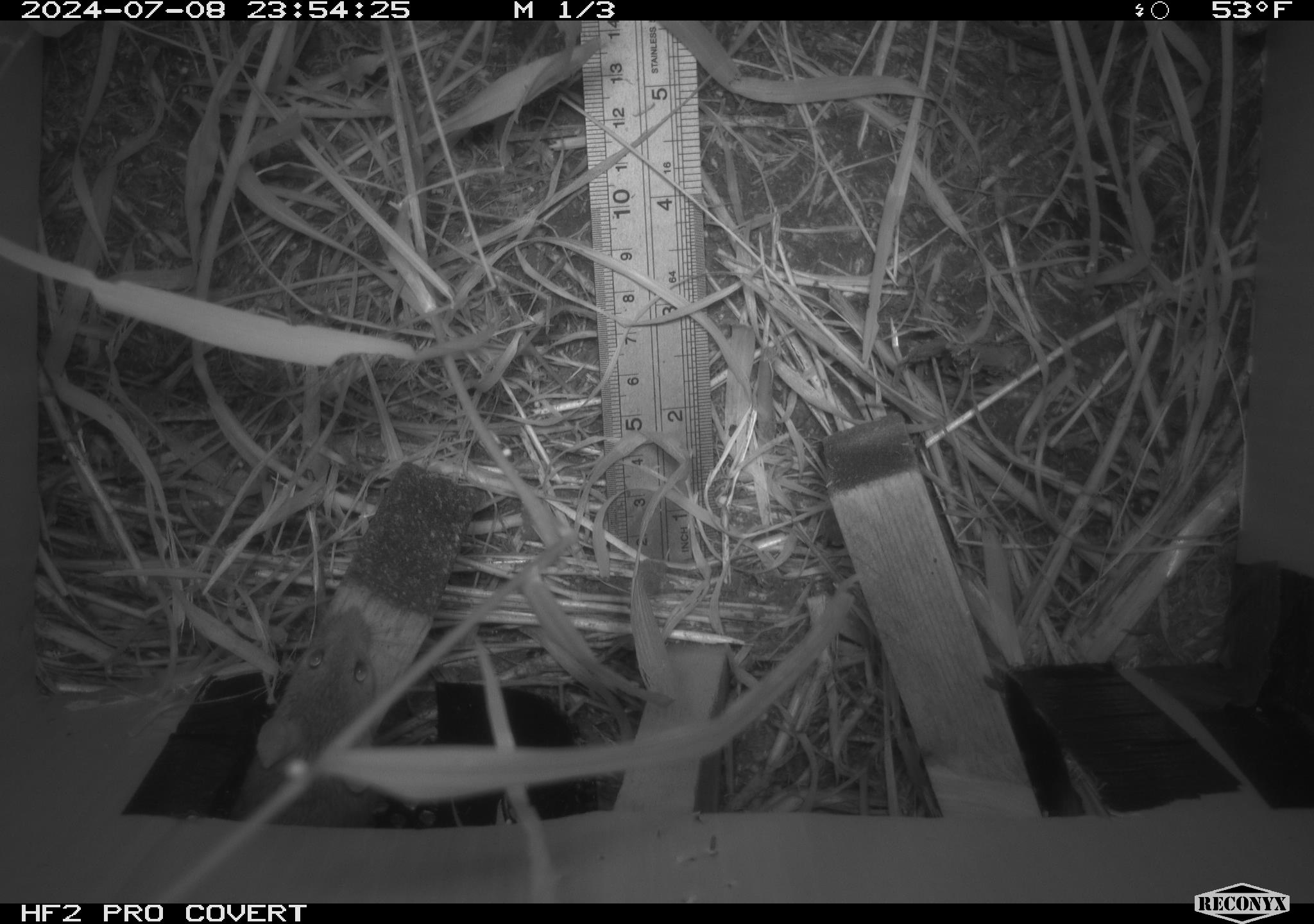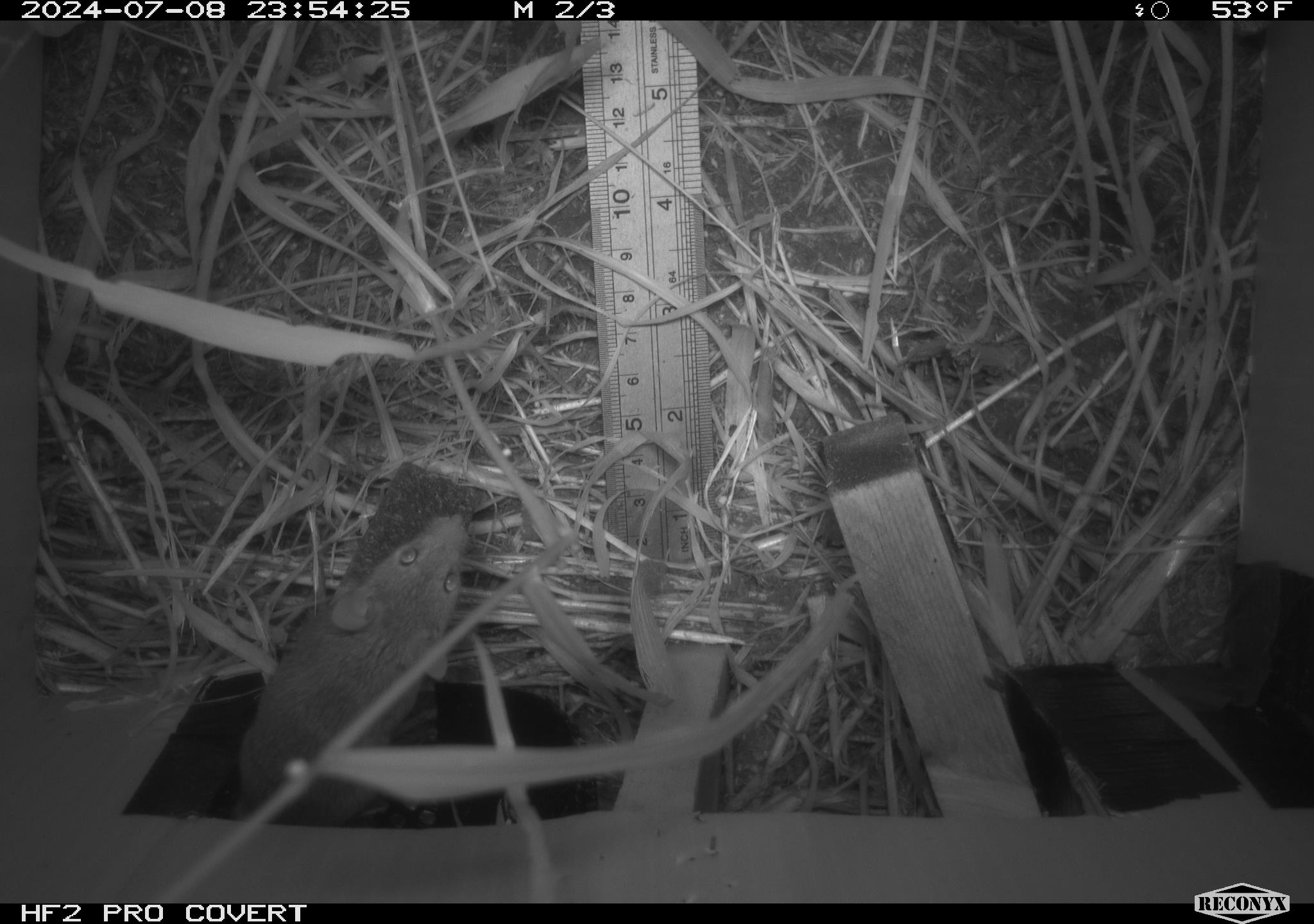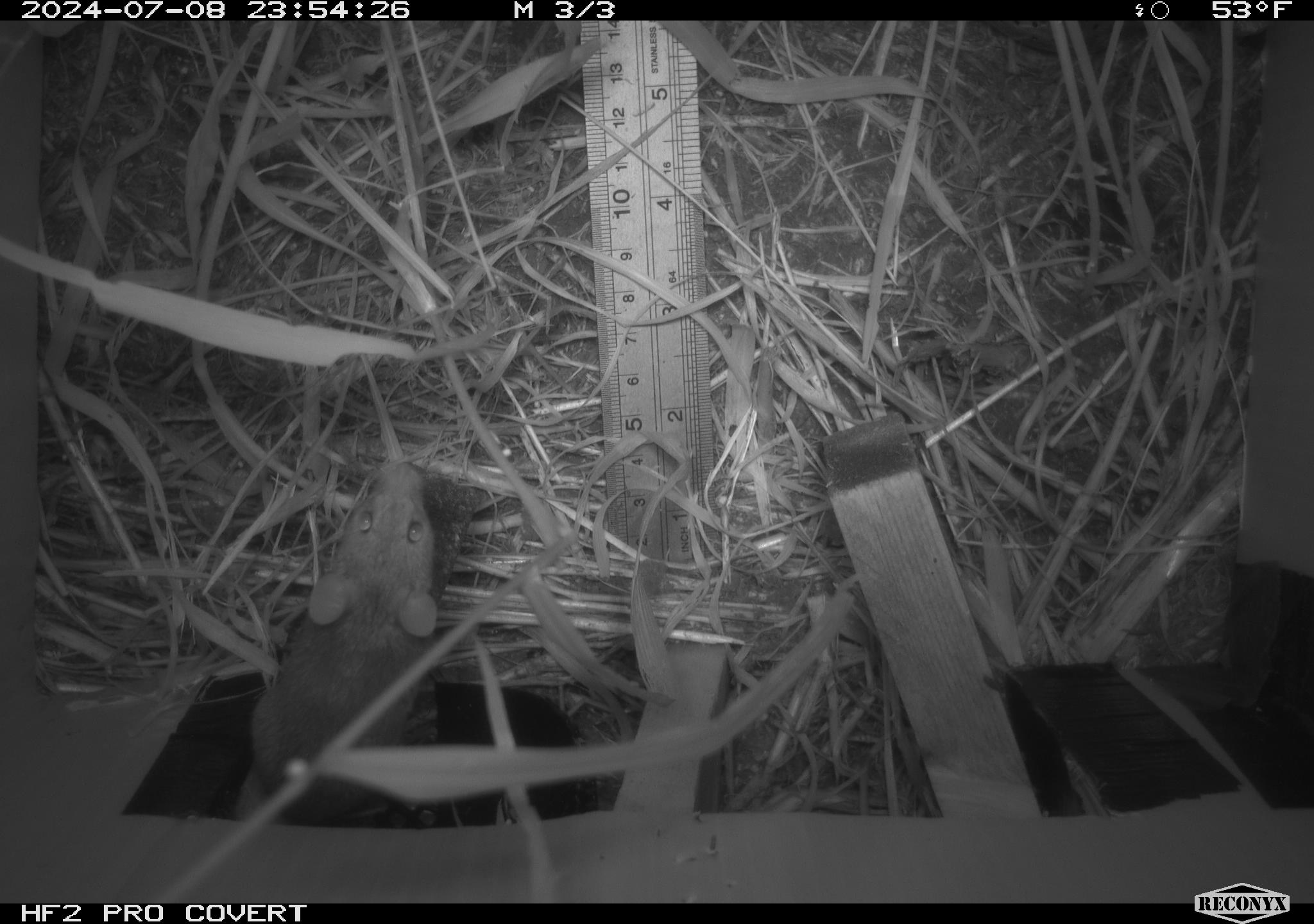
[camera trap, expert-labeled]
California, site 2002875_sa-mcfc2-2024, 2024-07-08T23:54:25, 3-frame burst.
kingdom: Animalia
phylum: Chordata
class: Mammalia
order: Rodentia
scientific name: Rodentia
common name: rodent